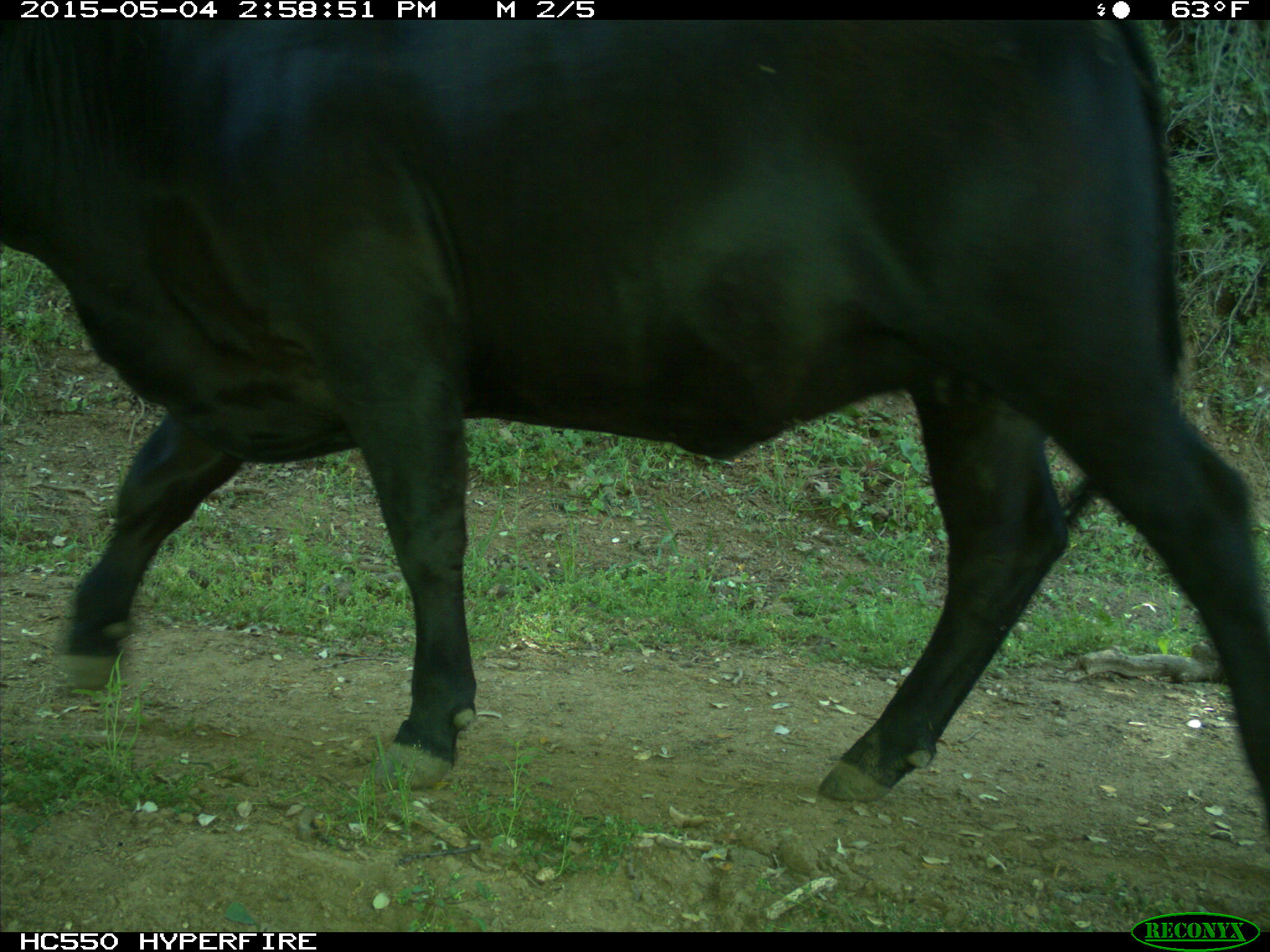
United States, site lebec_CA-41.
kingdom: Animalia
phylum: Chordata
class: Mammalia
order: Artiodactyla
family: Bovidae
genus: Bos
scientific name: Bos taurus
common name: domestic cow